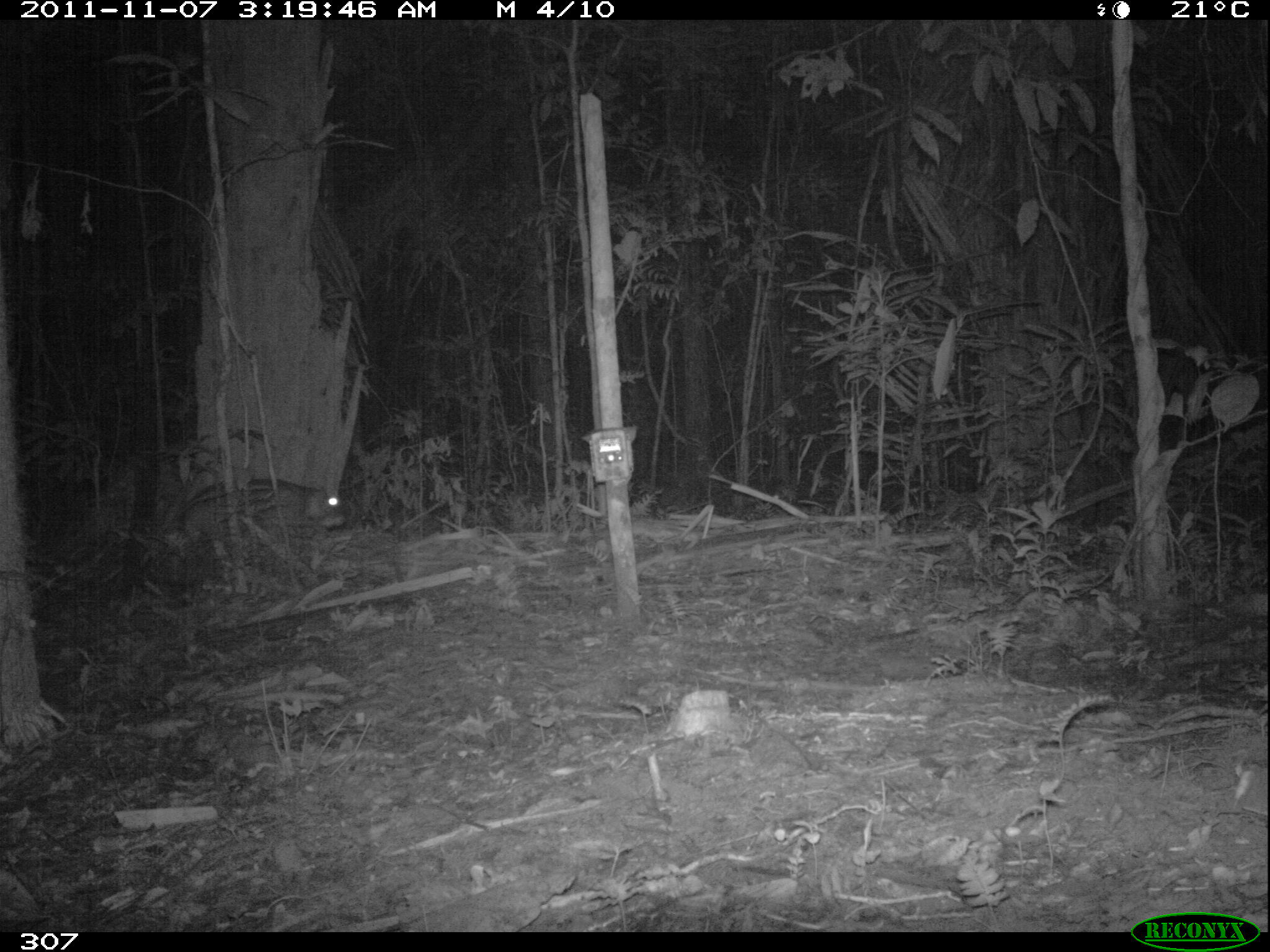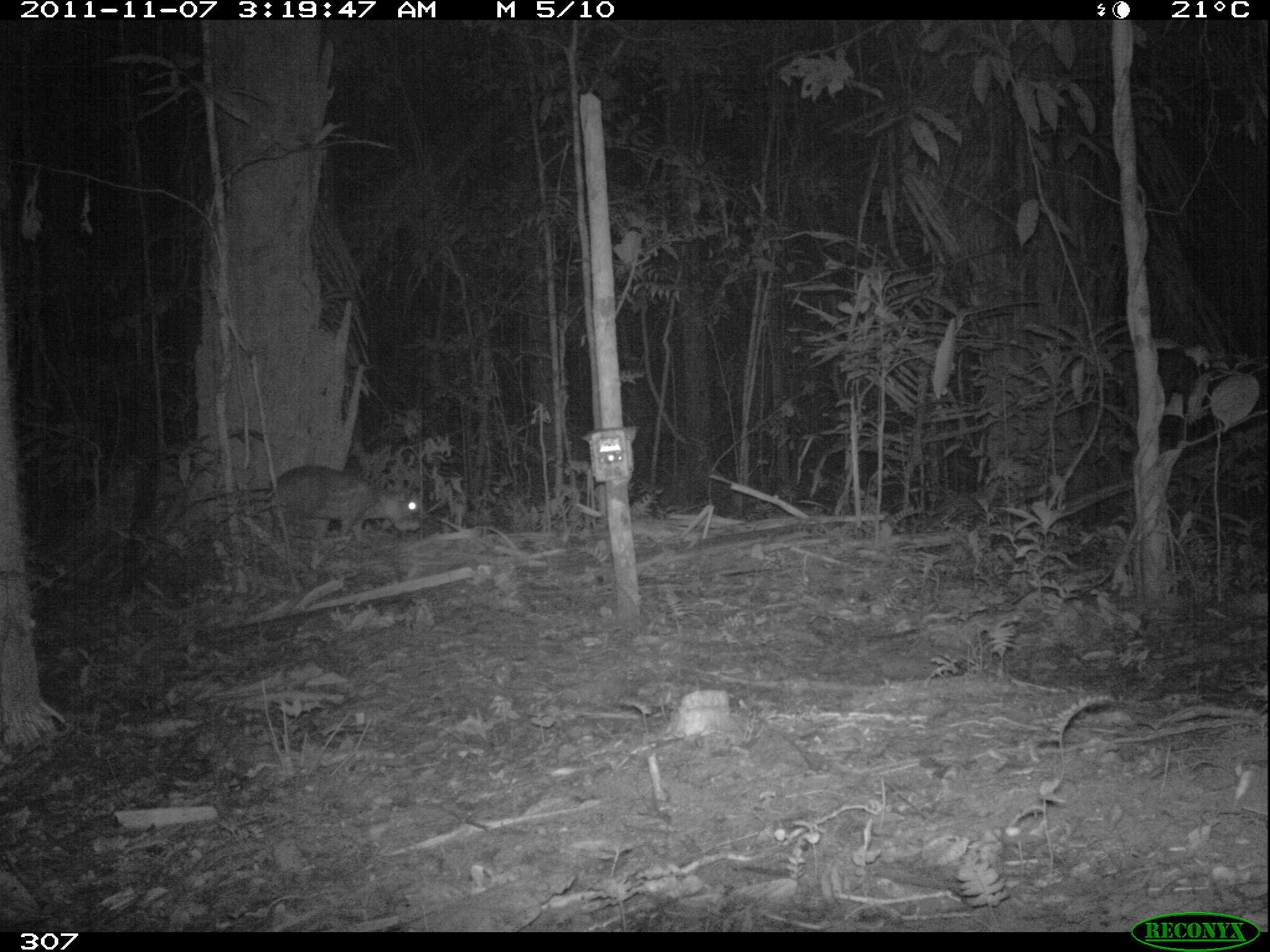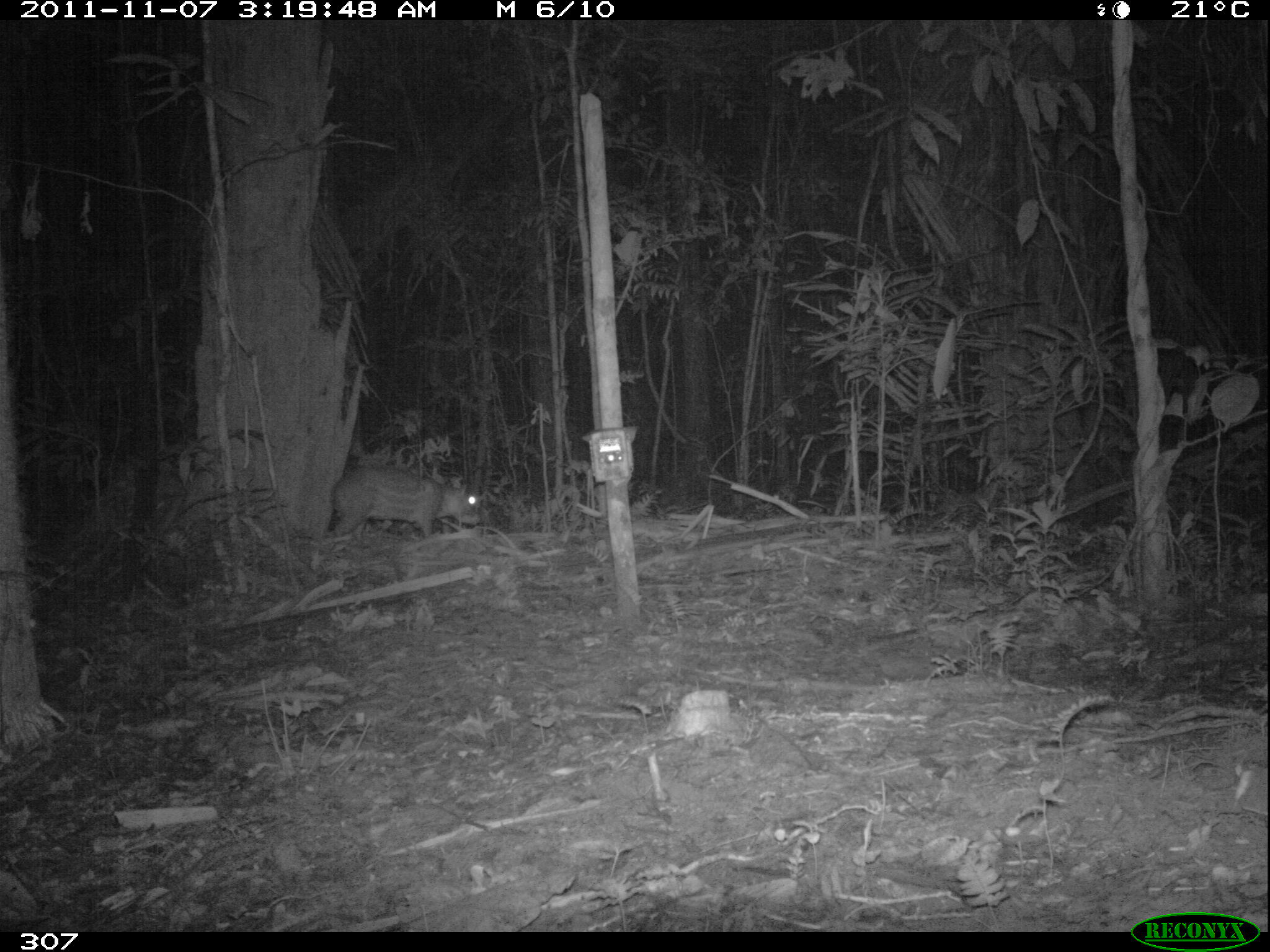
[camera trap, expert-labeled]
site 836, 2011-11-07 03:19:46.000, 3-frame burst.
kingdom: Animalia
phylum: Chordata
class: Mammalia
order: Rodentia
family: Cuniculidae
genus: Cuniculus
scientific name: Cuniculus paca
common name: spotted paca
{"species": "Cuniculus paca (spotted paca)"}